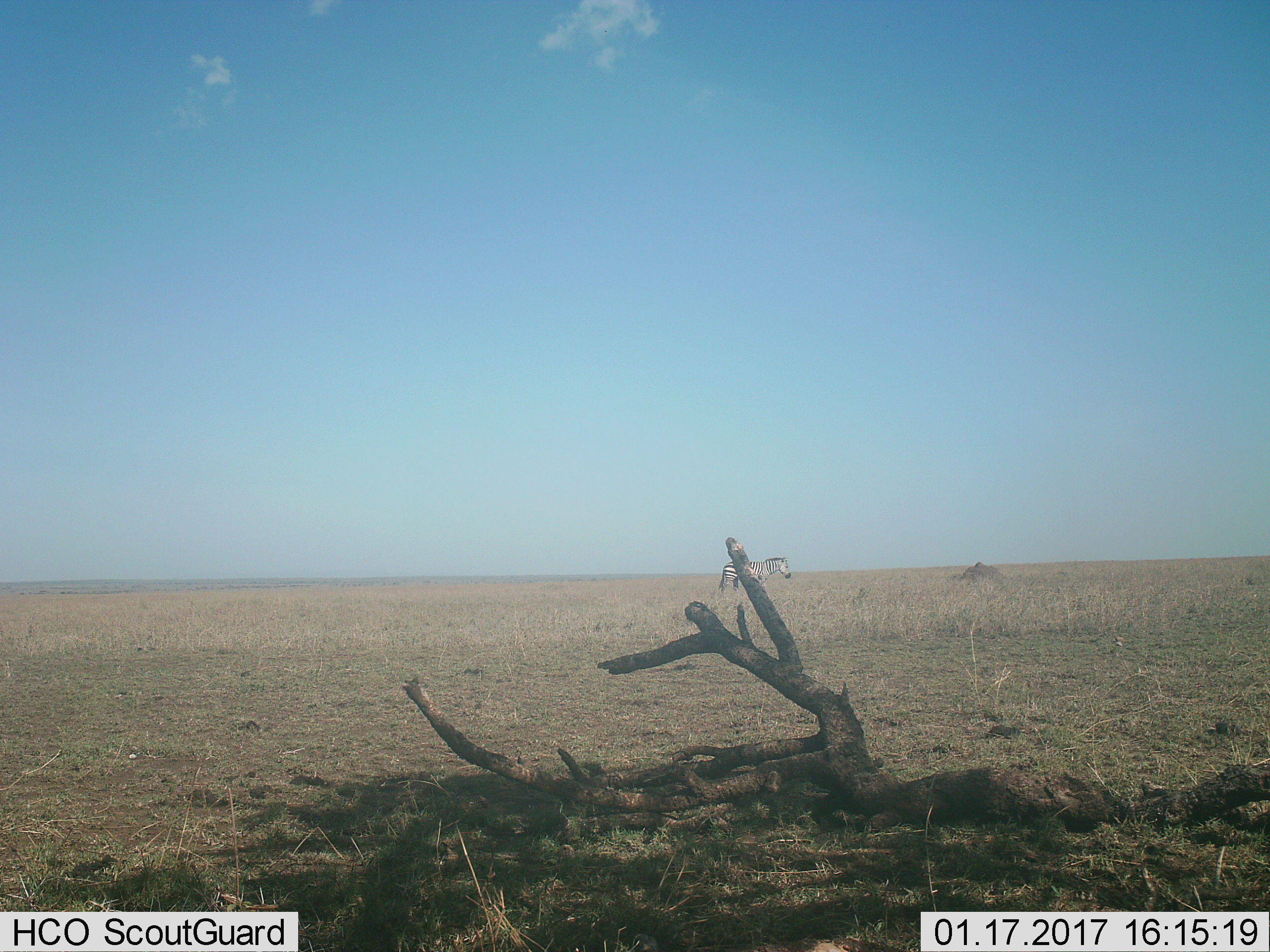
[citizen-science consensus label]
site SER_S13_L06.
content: unidentified animal